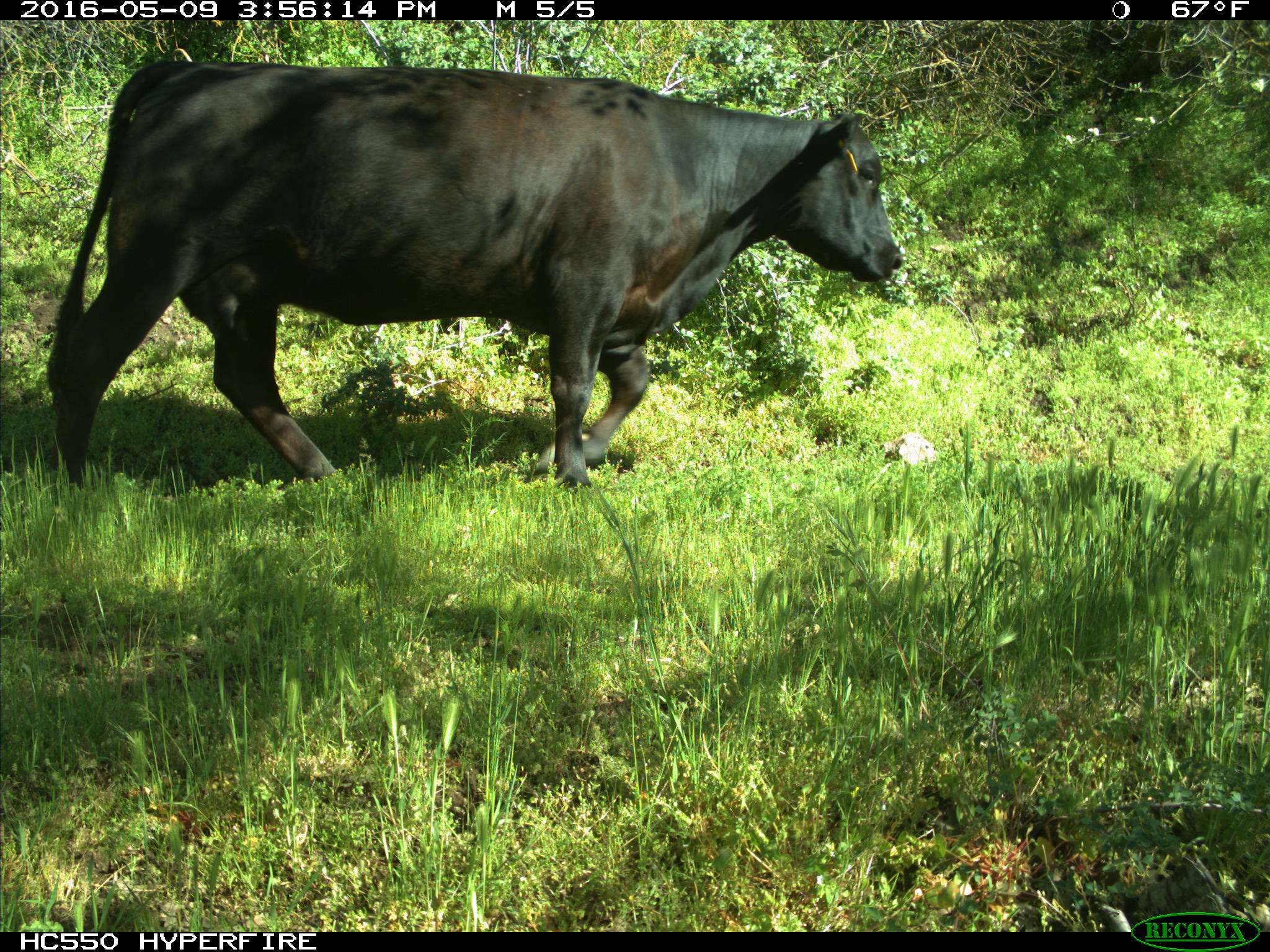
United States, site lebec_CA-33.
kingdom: Animalia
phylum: Chordata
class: Mammalia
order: Artiodactyla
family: Bovidae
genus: Bos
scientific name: Bos taurus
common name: domestic cow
Bos taurus (domestic cow).